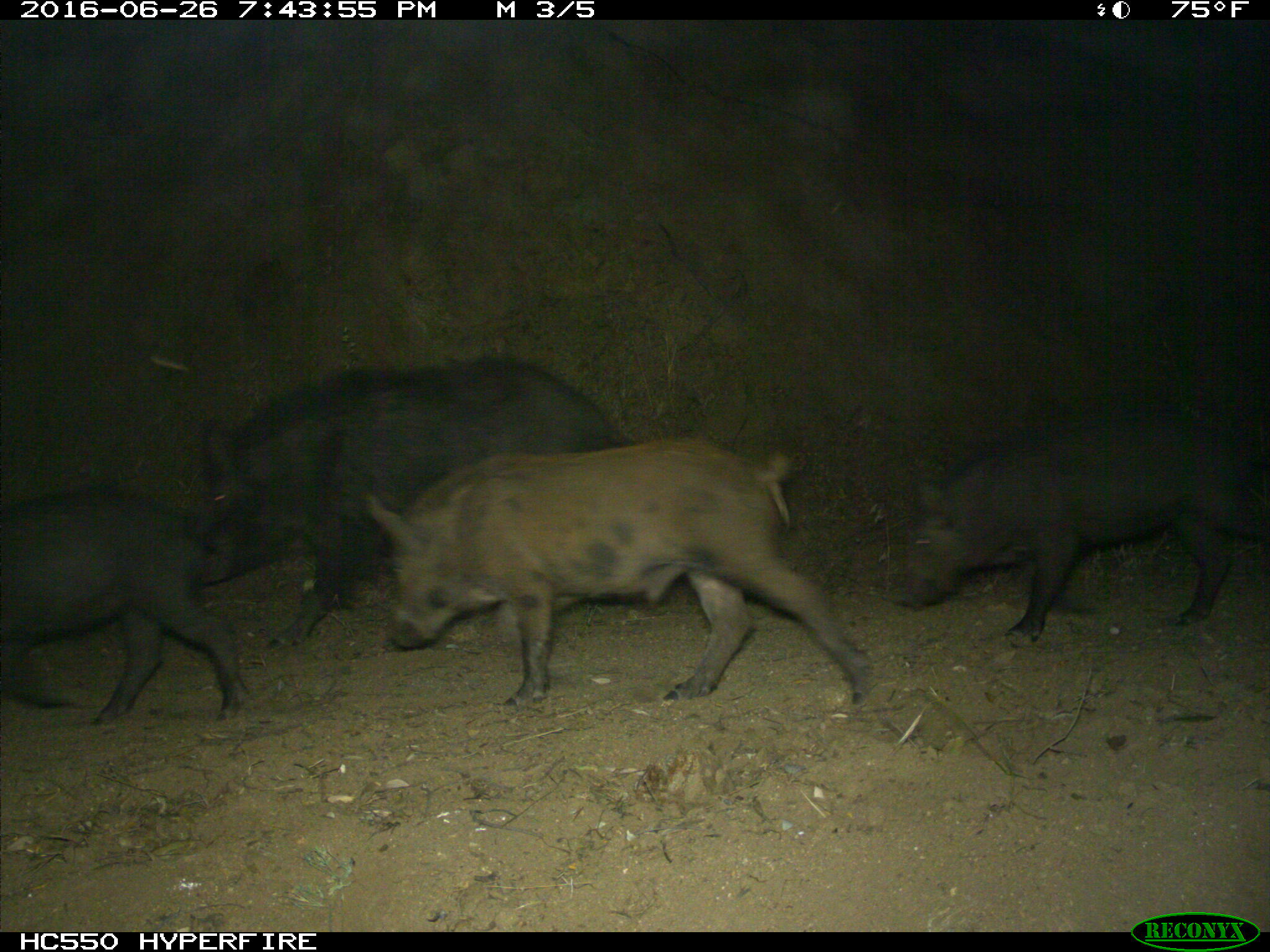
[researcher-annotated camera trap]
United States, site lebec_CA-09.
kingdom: Animalia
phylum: Chordata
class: Mammalia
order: Artiodactyla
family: Suidae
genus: Sus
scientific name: Sus scrofa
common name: wild boar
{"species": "Sus scrofa (wild boar)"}